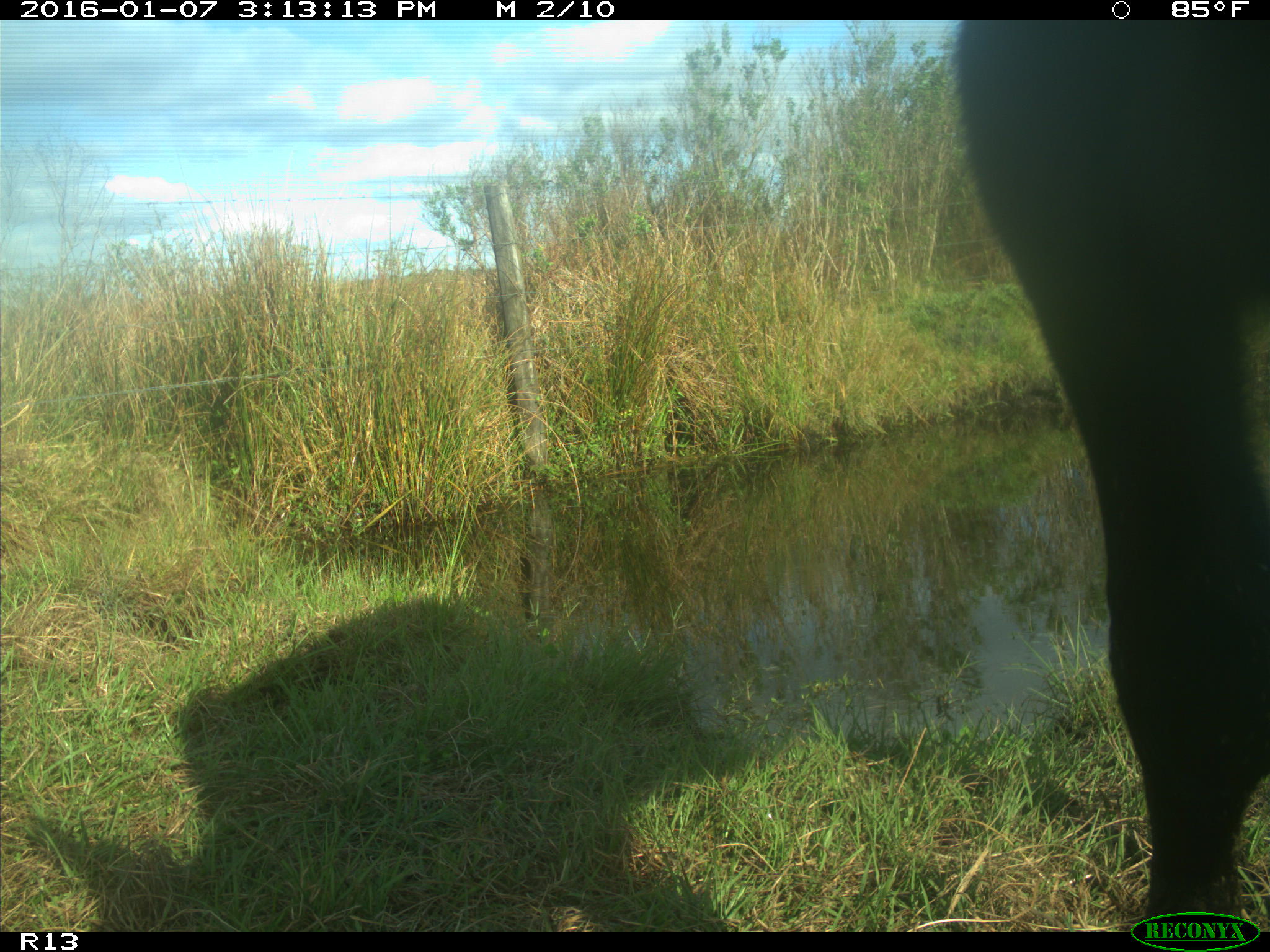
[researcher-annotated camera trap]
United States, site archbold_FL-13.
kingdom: Animalia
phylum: Chordata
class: Mammalia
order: Artiodactyla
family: Bovidae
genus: Bos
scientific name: Bos taurus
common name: domestic cow